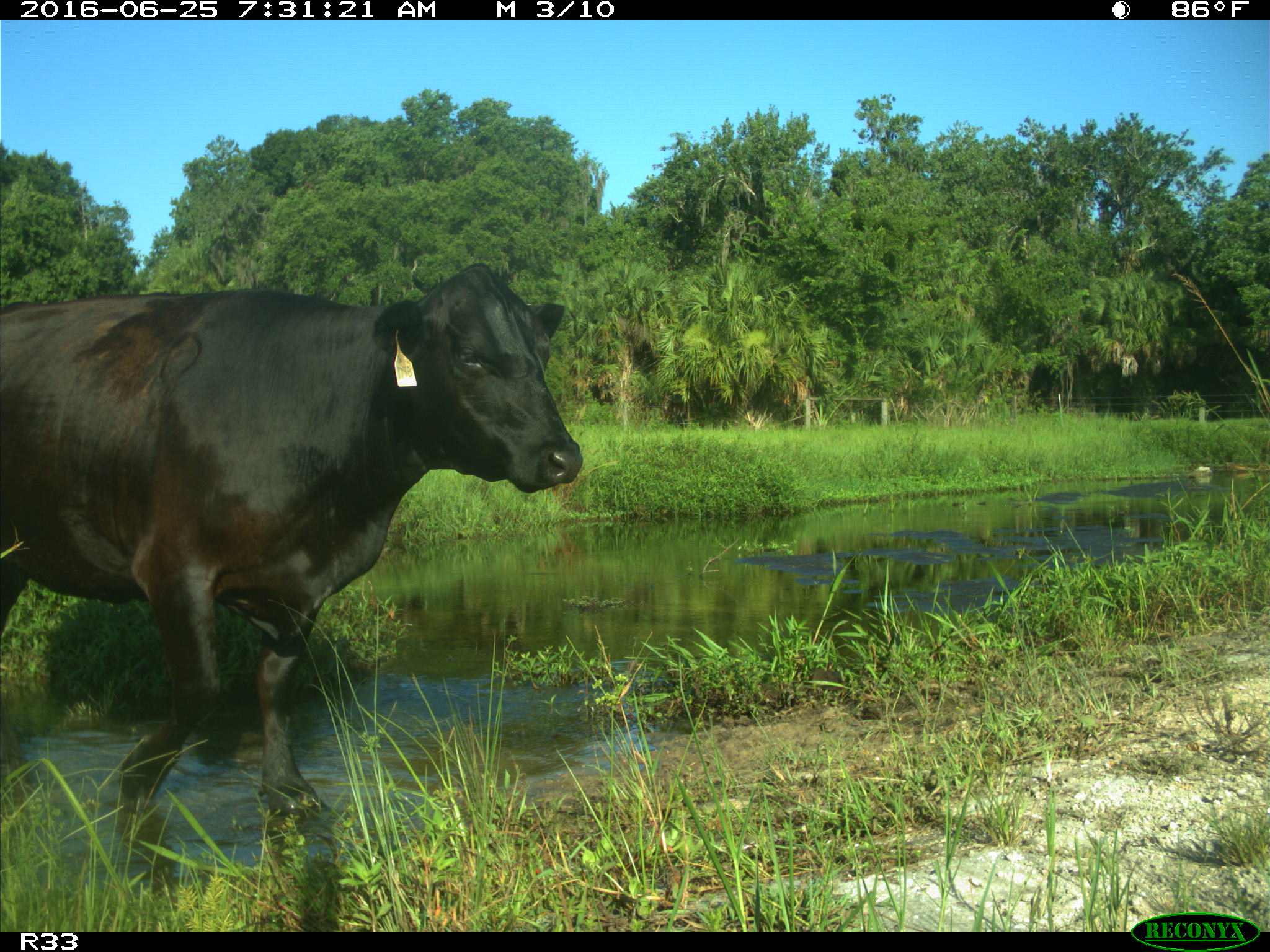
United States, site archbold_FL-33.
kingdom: Animalia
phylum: Chordata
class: Mammalia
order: Artiodactyla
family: Bovidae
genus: Bos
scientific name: Bos taurus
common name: domestic cow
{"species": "Bos taurus (domestic cow)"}